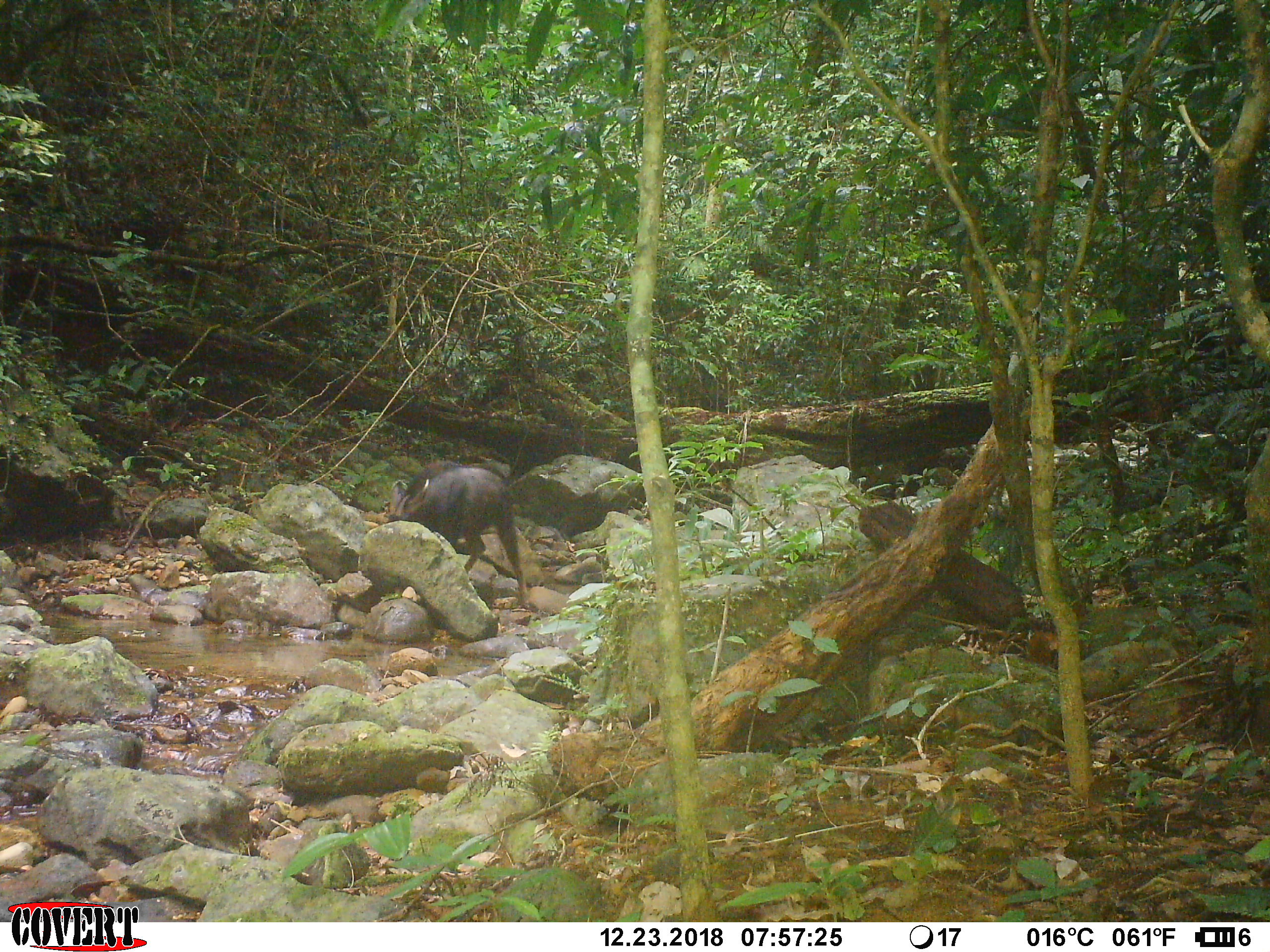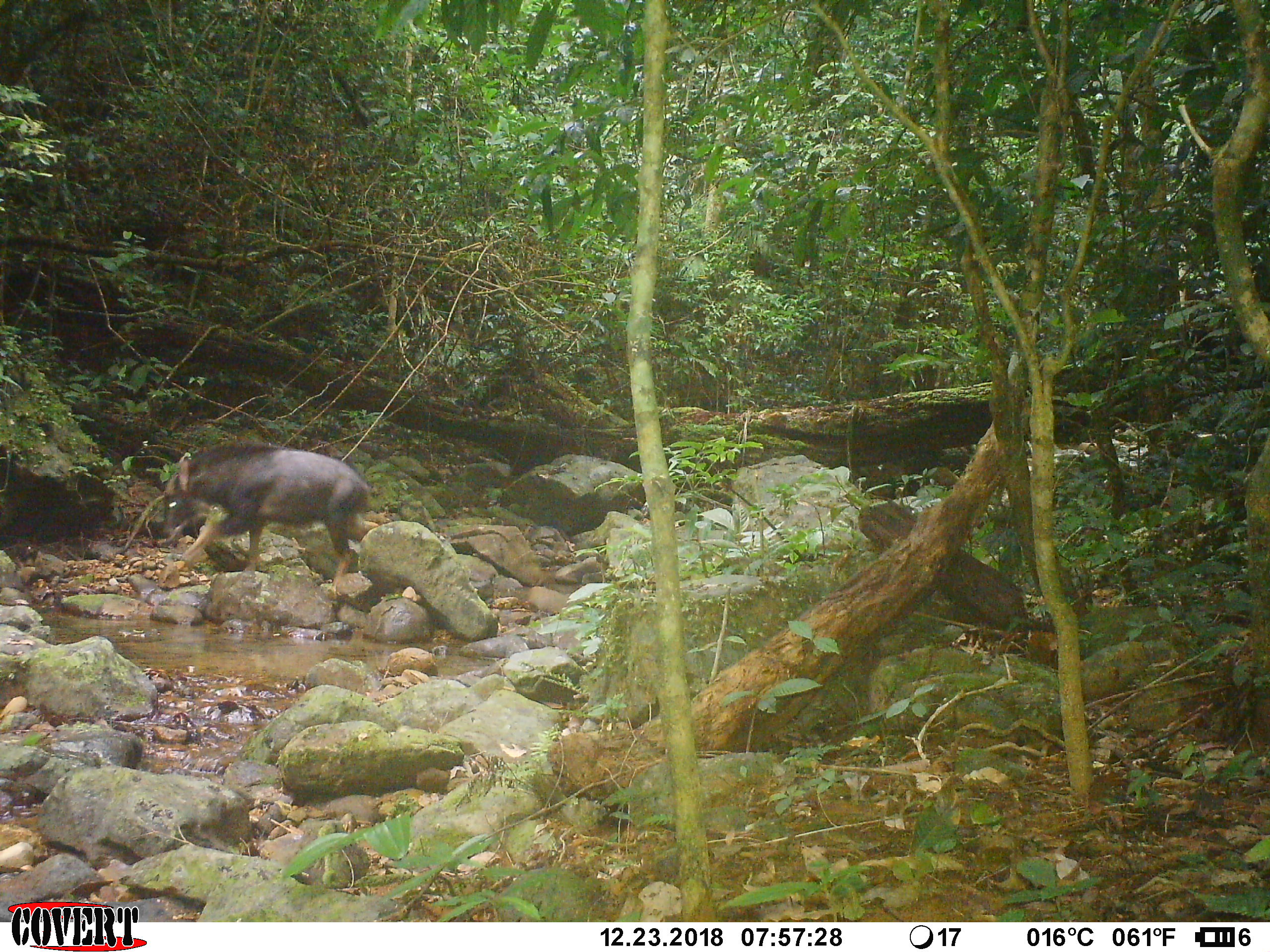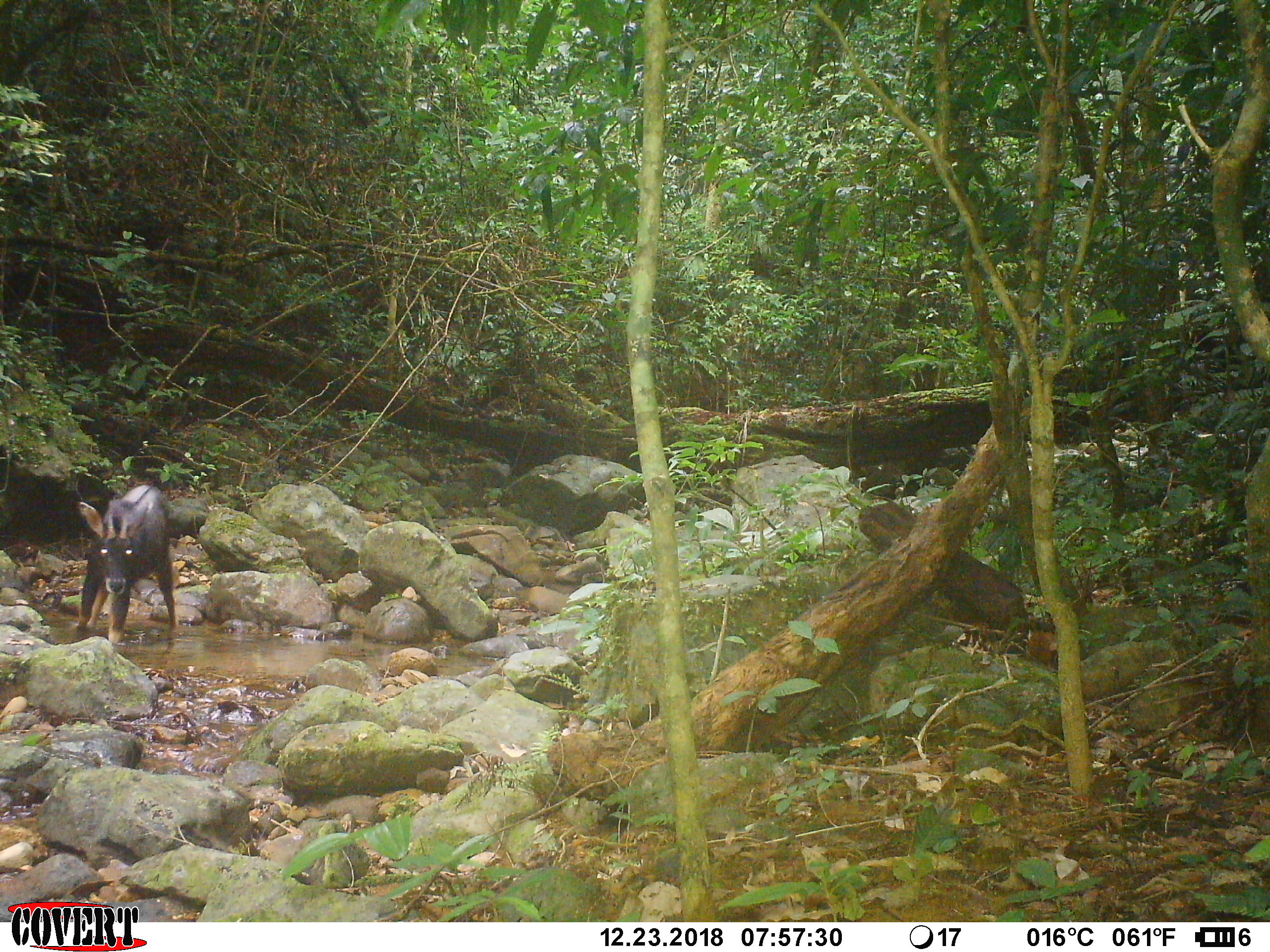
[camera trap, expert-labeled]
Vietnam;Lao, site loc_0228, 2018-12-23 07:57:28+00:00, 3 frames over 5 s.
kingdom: Animalia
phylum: Chordata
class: Mammalia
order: Artiodactyla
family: Bovidae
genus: Capricornis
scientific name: Capricornis sumatraensis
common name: chinese serow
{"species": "chinese serow (Capricornis sumatraensis)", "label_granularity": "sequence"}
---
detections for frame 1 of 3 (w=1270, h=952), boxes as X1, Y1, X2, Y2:
chinese serow: 387, 461, 527, 606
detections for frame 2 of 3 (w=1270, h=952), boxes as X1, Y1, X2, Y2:
chinese serow: 162, 441, 369, 586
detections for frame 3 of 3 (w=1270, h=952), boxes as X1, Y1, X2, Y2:
chinese serow: 78, 485, 178, 643